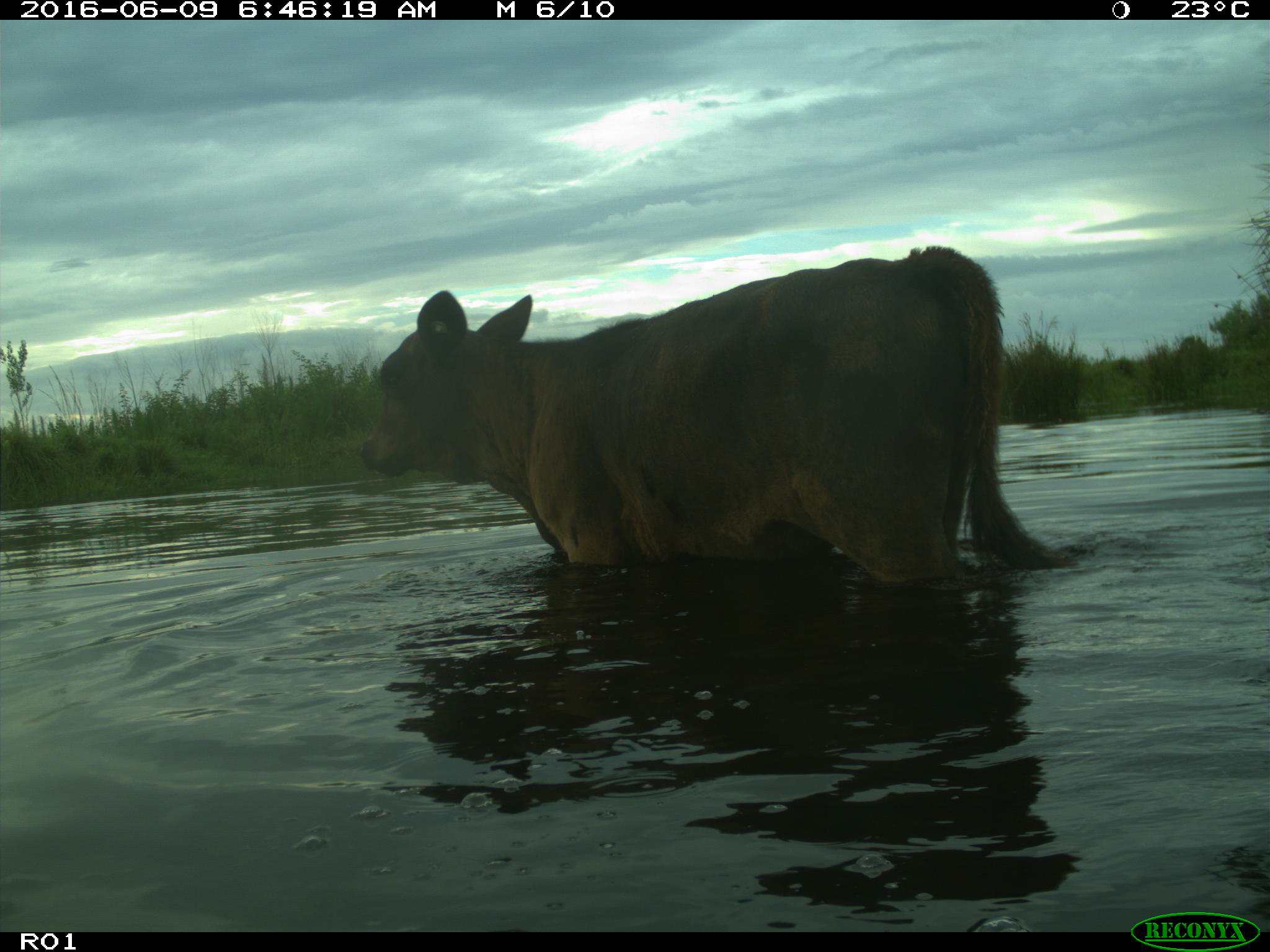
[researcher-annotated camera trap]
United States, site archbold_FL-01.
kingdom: Animalia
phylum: Chordata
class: Mammalia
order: Artiodactyla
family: Bovidae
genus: Bos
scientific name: Bos taurus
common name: domestic cow